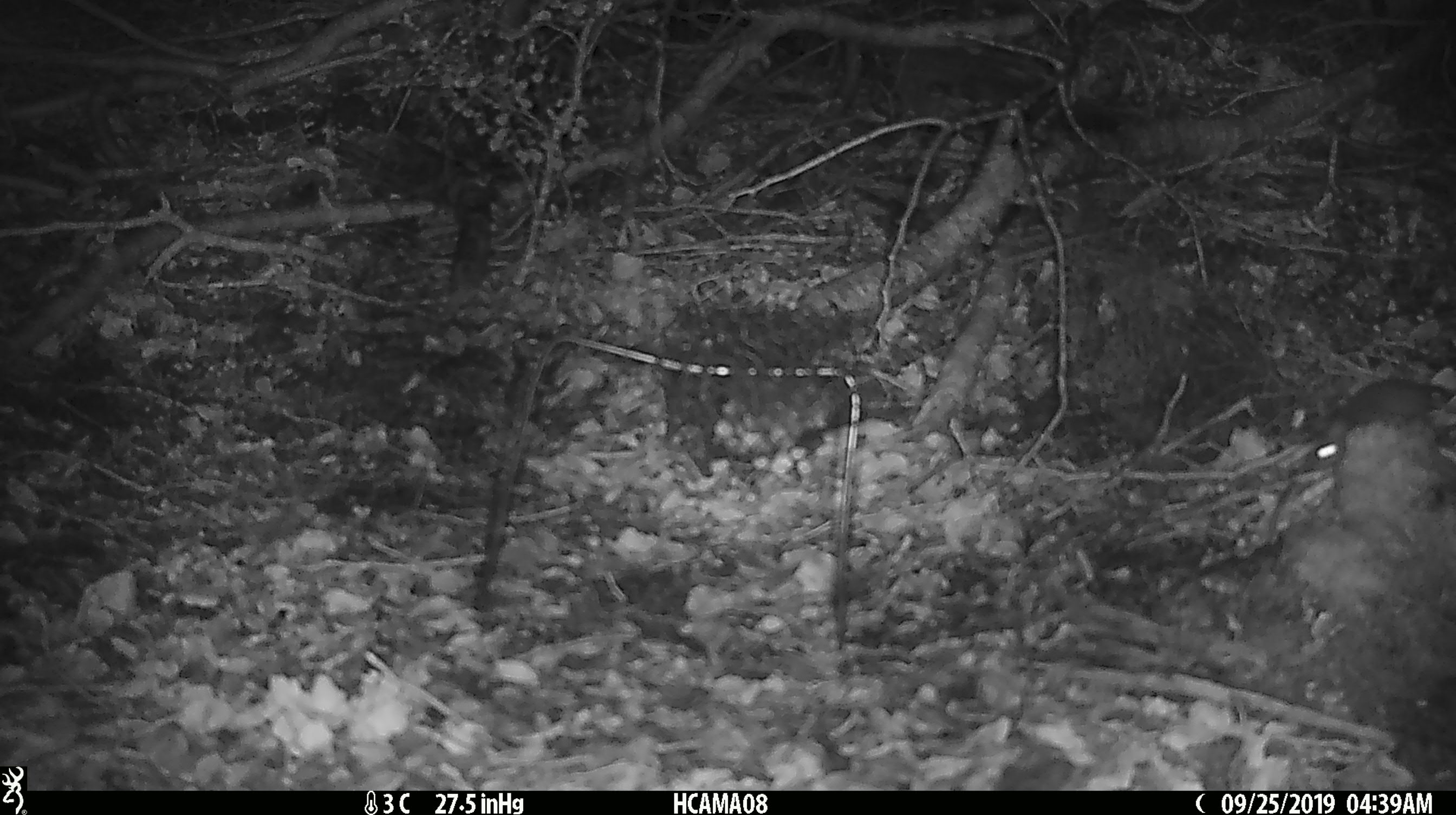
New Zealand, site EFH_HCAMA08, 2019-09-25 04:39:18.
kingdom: Animalia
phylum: Chordata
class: Mammalia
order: Rodentia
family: Muridae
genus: Mus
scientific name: Mus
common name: mouse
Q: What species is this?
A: Mouse (Mus).